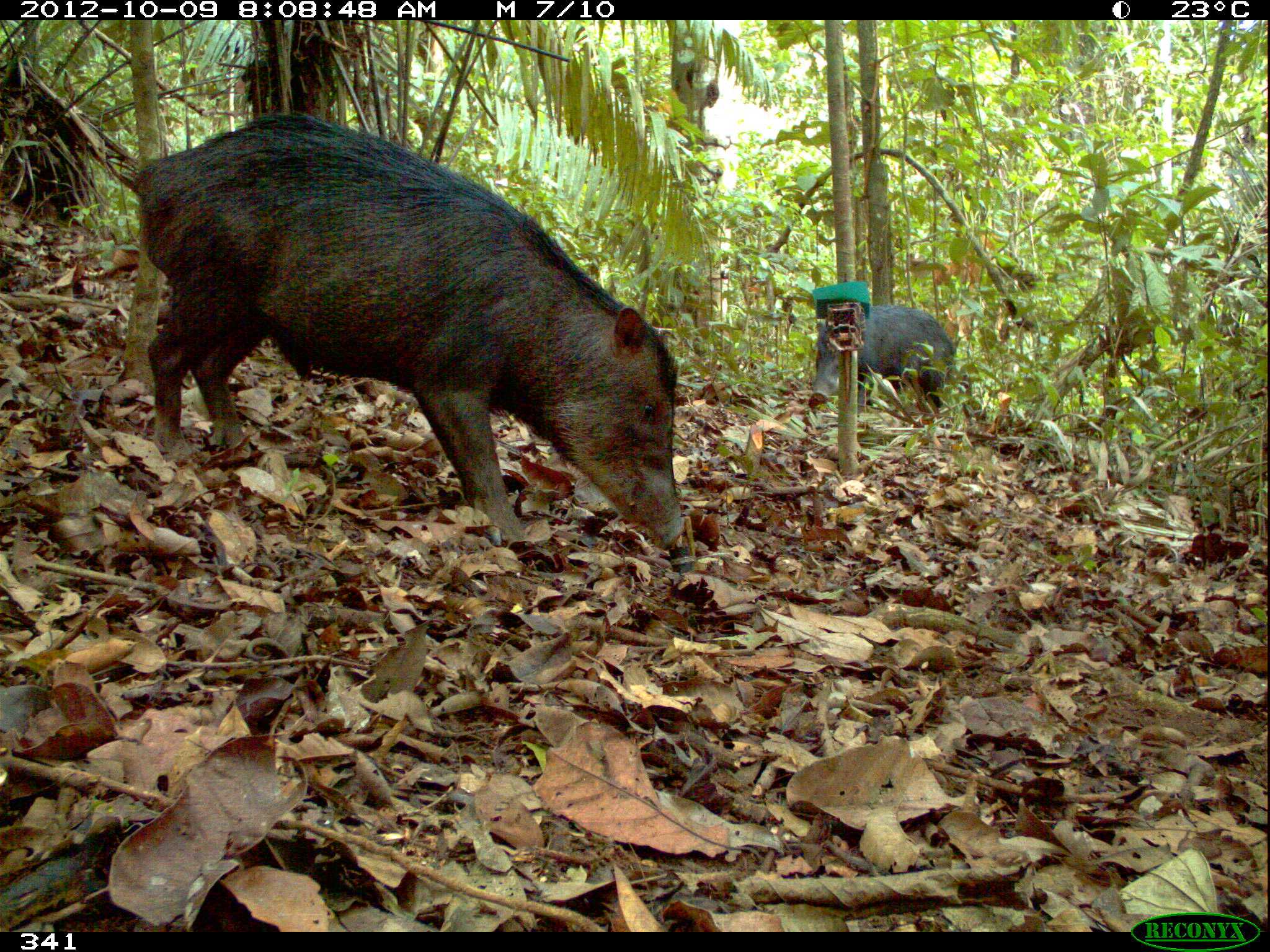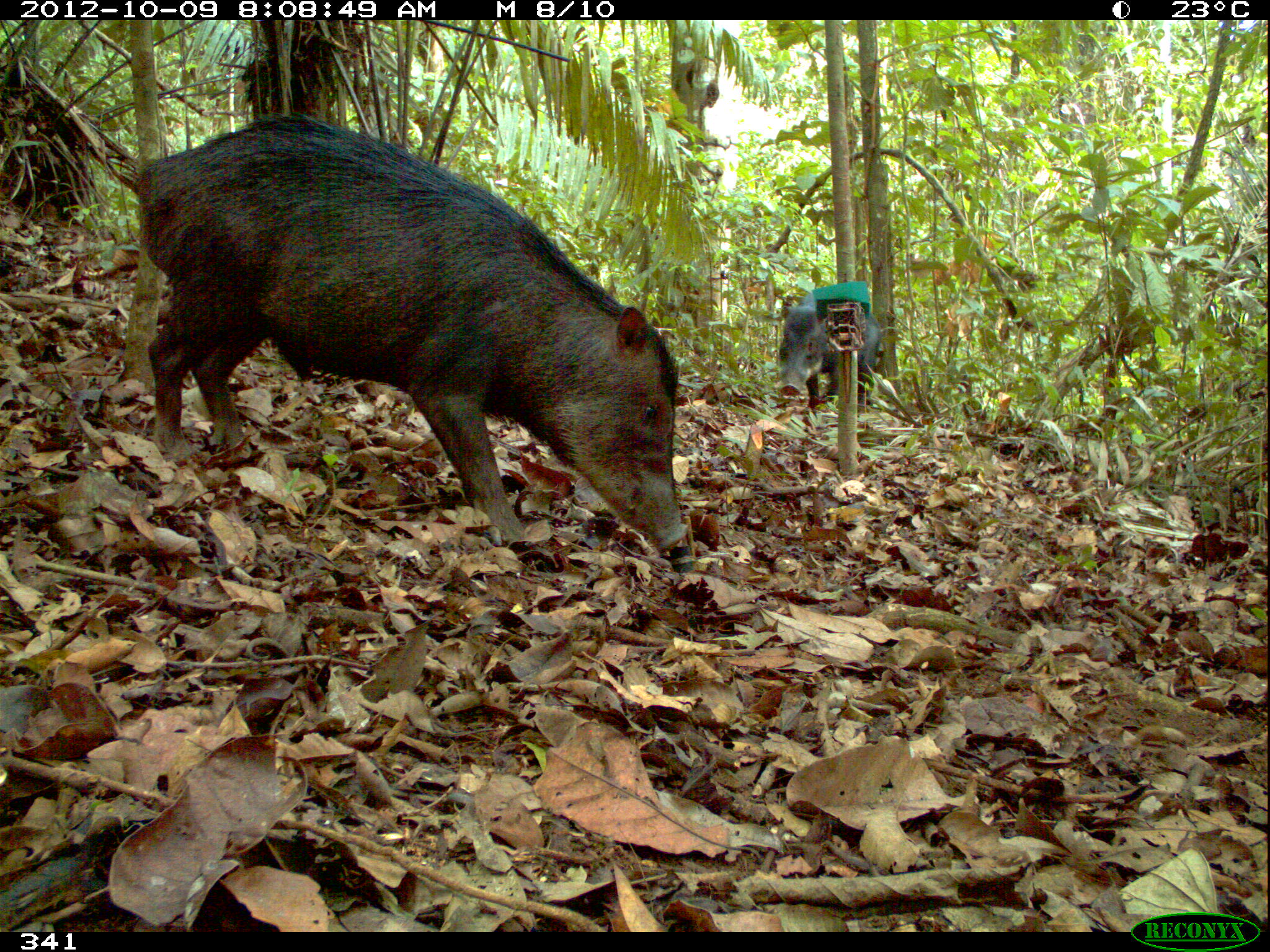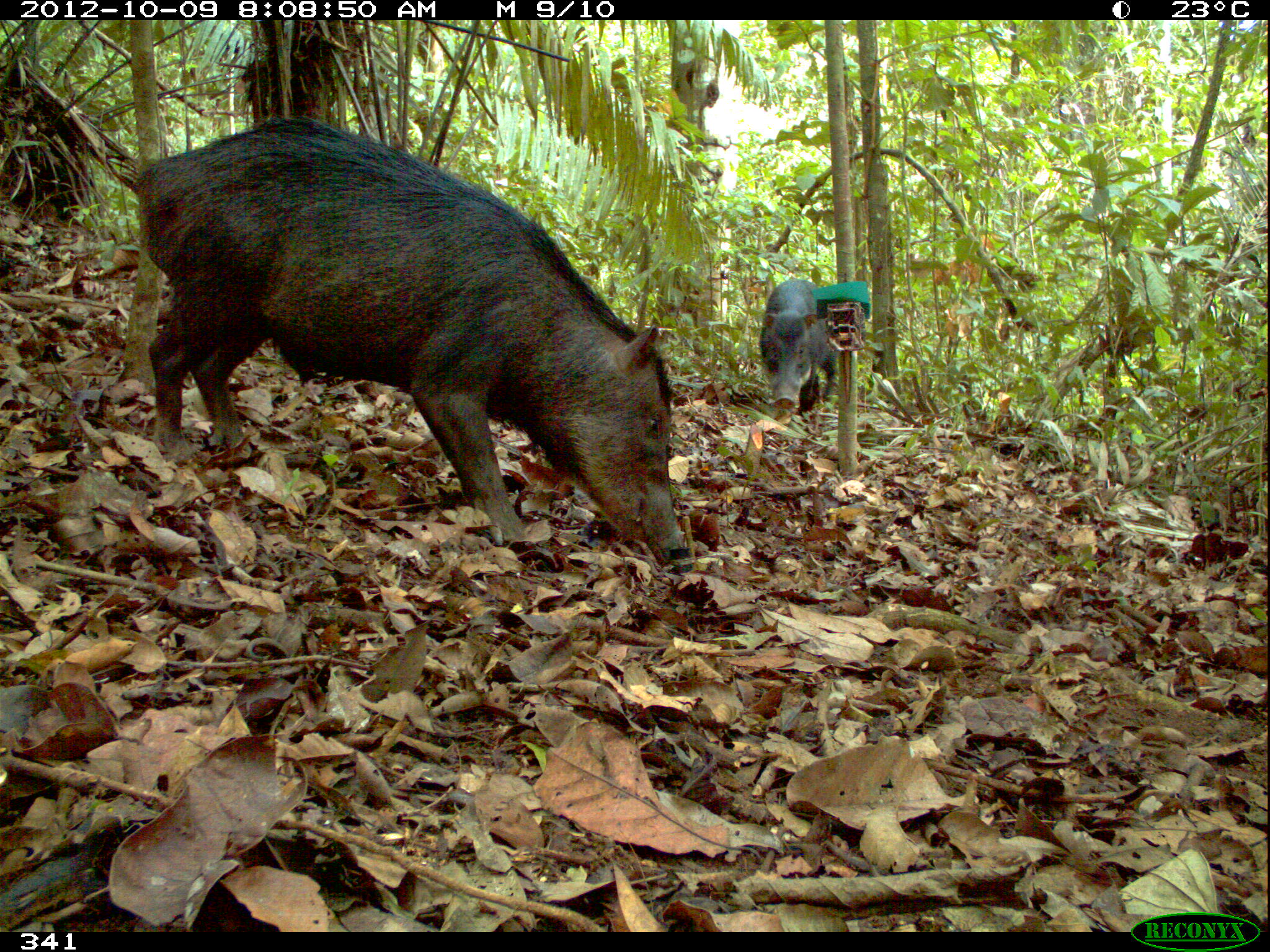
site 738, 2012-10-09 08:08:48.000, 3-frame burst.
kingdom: Animalia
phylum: Chordata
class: Mammalia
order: Artiodactyla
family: Tayassuidae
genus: Tayassu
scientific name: Tayassu pecari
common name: white-lipped peccary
Tayassu pecari (white-lipped peccary).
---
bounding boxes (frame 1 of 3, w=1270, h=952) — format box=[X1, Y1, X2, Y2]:
tayassu pecari: box=[125, 109, 684, 550]; box=[807, 302, 956, 416]